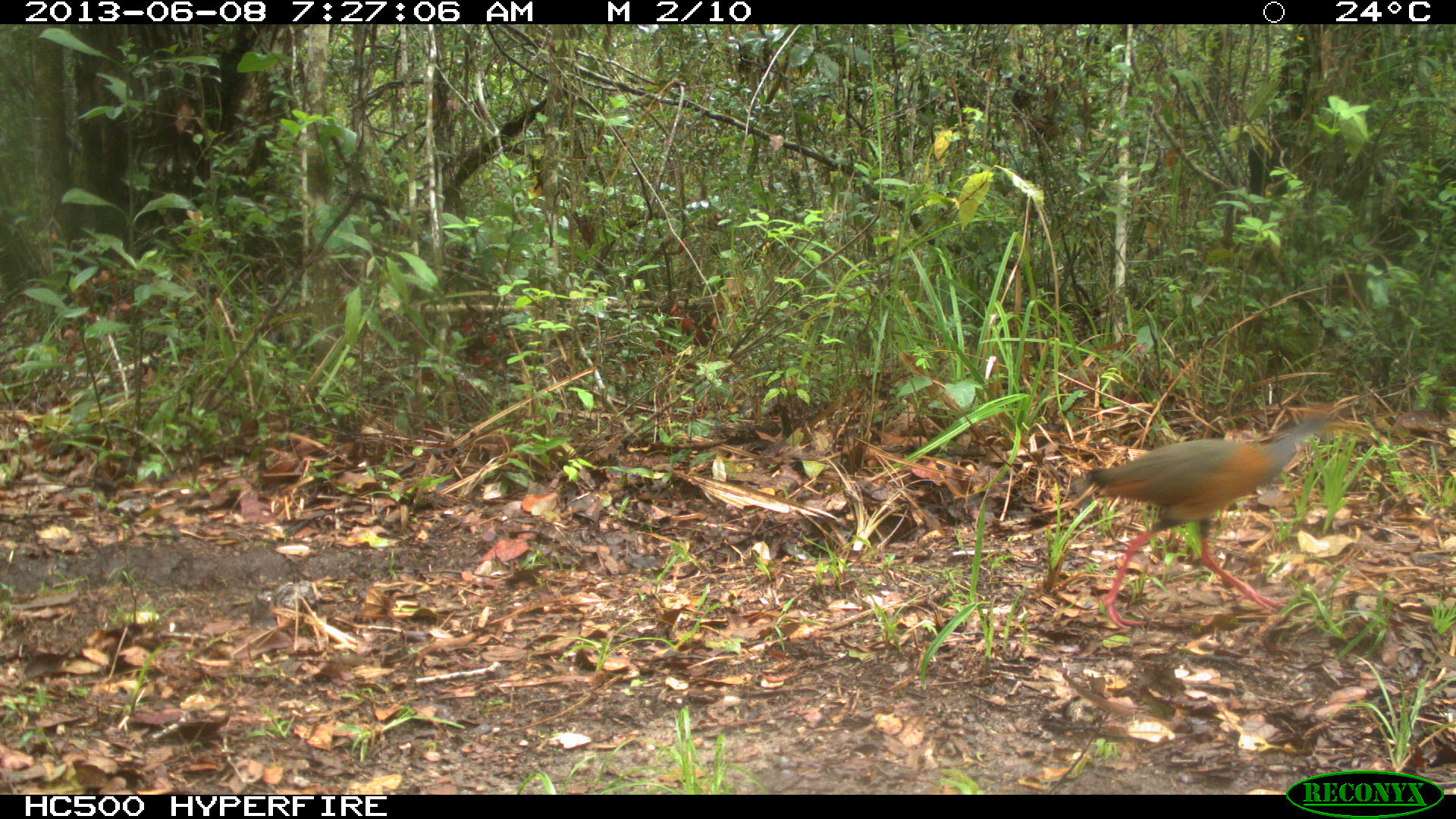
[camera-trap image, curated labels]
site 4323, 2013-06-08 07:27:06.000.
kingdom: Animalia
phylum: Chordata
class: Aves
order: Gruiformes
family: Rallidae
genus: Aramides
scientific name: Aramides cajaneus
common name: gray-necked wood-rail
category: aramides cajanea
Aramides cajanea (gray-necked wood-rail) (Aramides cajaneus), count 1.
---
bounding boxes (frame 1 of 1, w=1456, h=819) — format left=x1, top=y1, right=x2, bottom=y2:
aramides cajanea: left=1068, top=413, right=1369, bottom=631